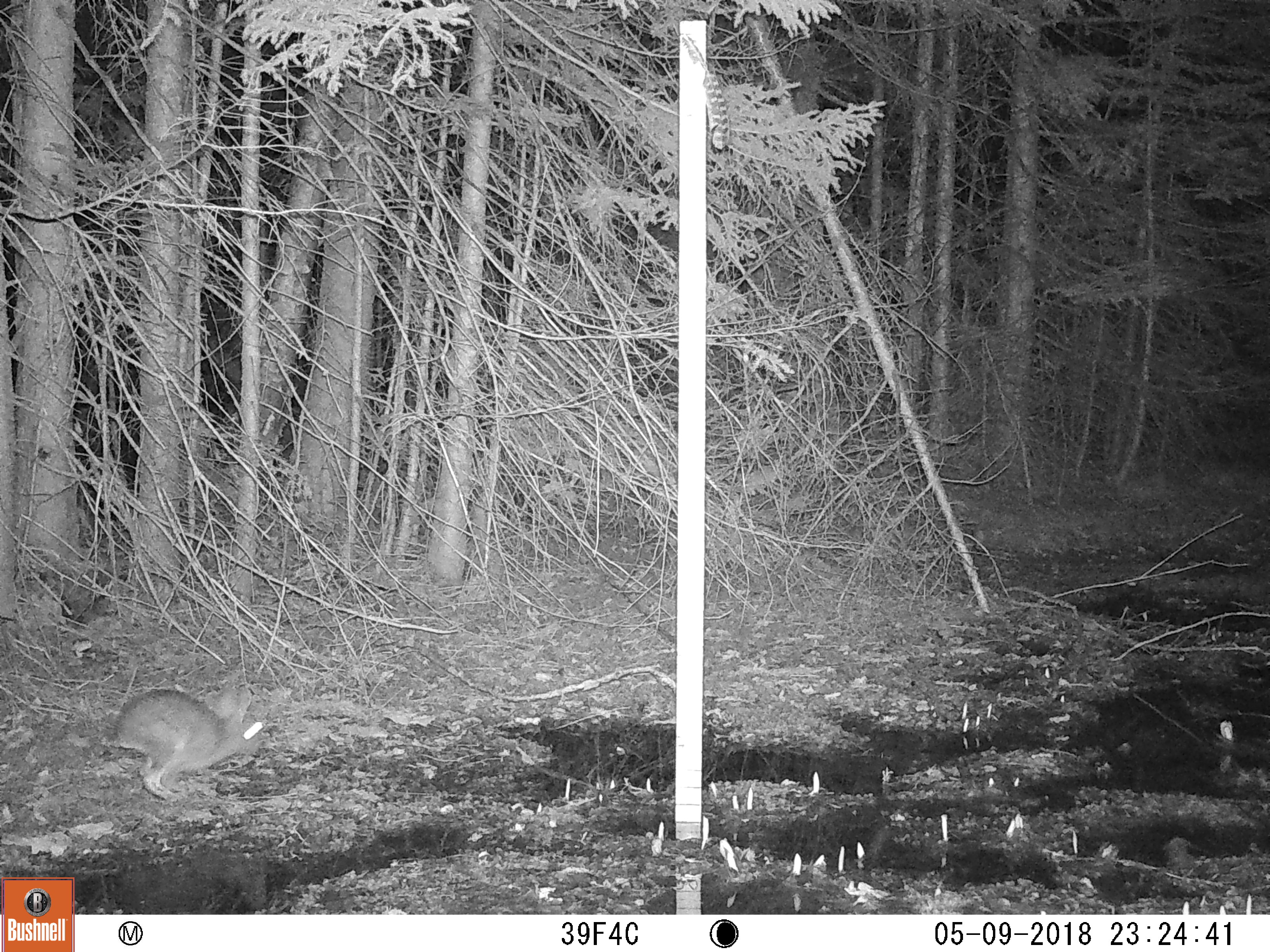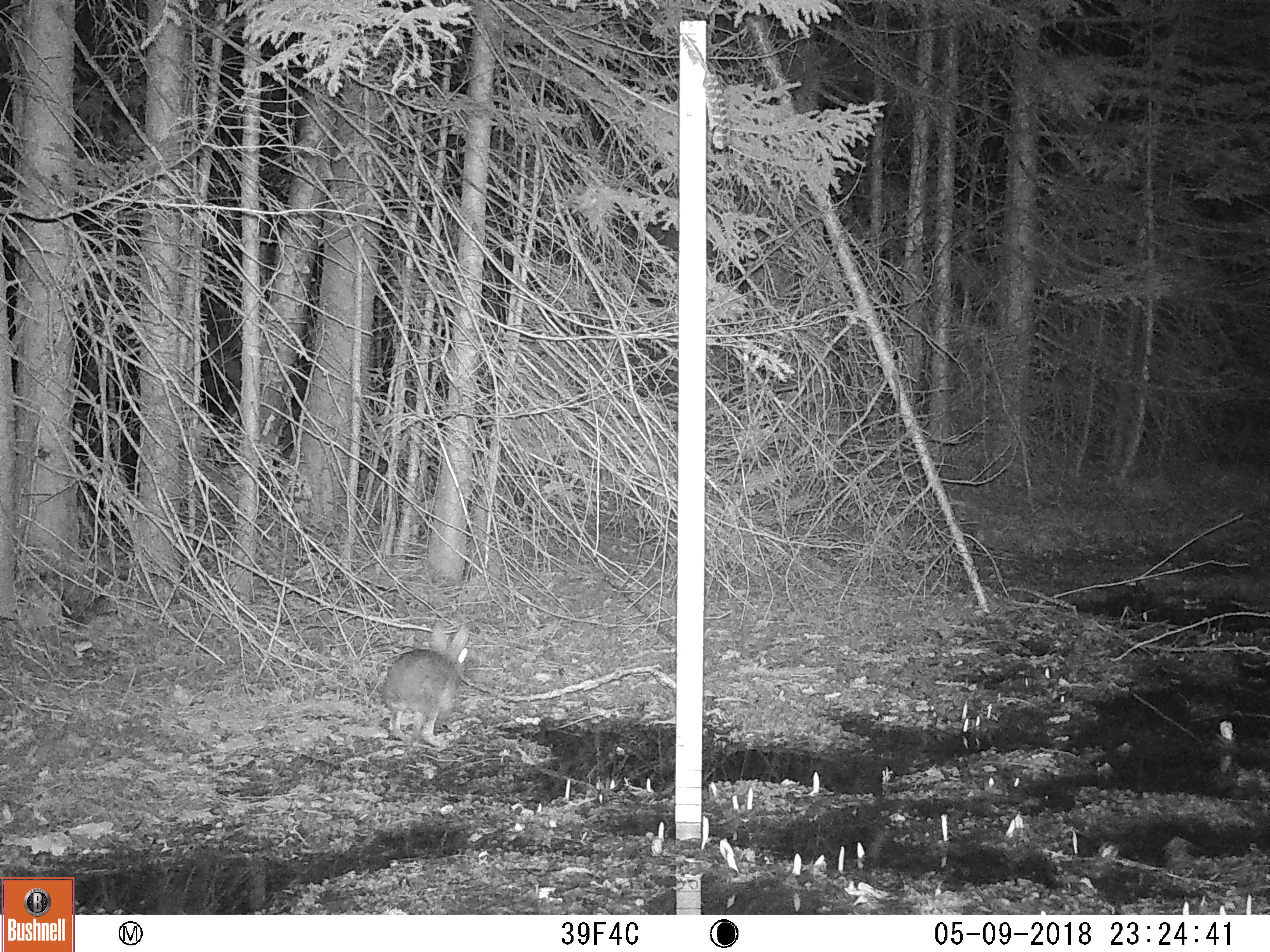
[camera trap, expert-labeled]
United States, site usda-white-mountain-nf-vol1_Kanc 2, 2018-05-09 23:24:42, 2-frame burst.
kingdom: Animalia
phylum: Chordata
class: Mammalia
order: Lagomorpha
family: Leporidae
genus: Lepus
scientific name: Lepus americanus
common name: snowshoe hare